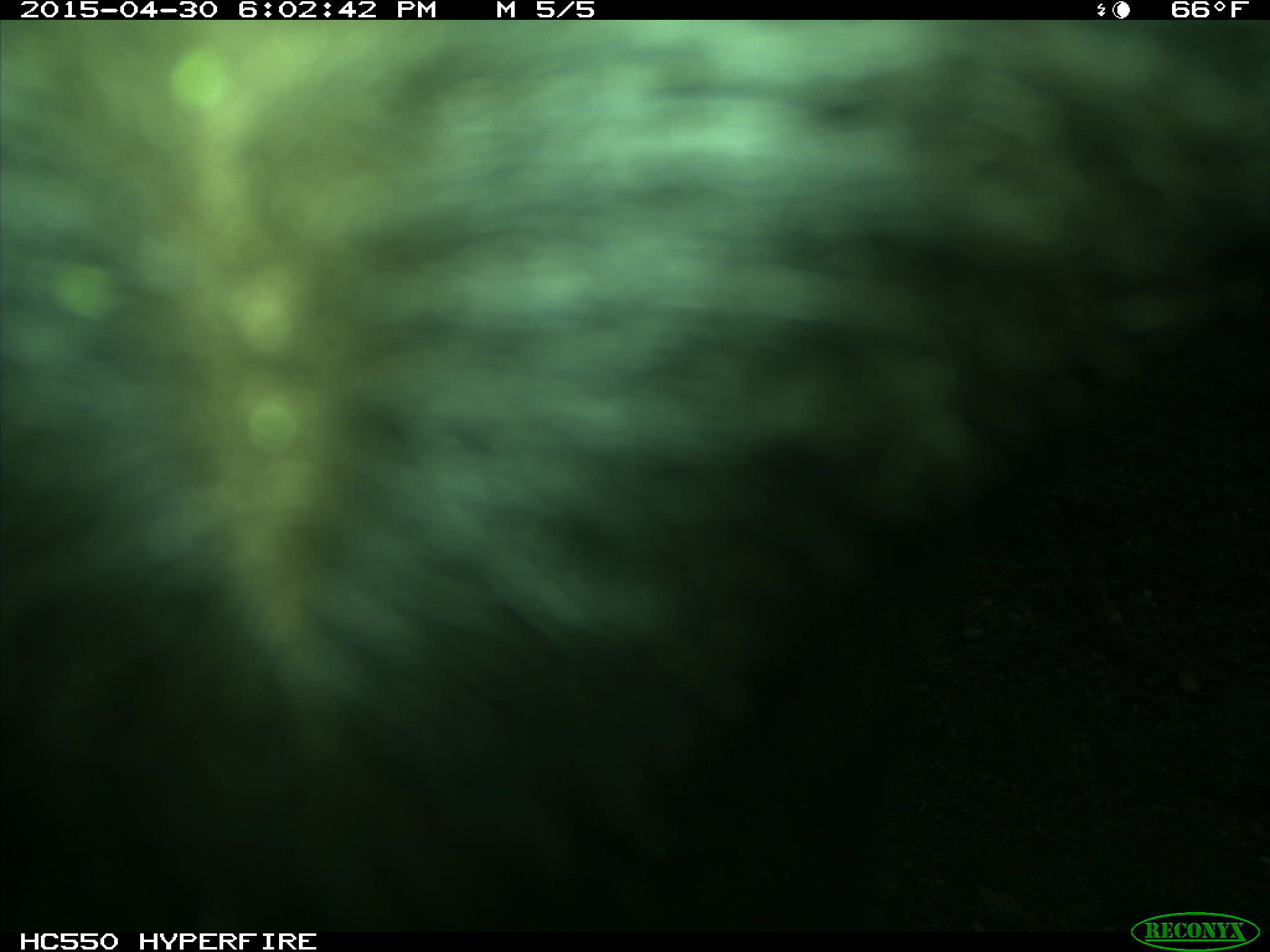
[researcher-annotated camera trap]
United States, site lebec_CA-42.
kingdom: Animalia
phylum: Chordata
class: Mammalia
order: Artiodactyla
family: Bovidae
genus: Bos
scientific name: Bos taurus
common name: domestic cow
Bos taurus (domestic cow).